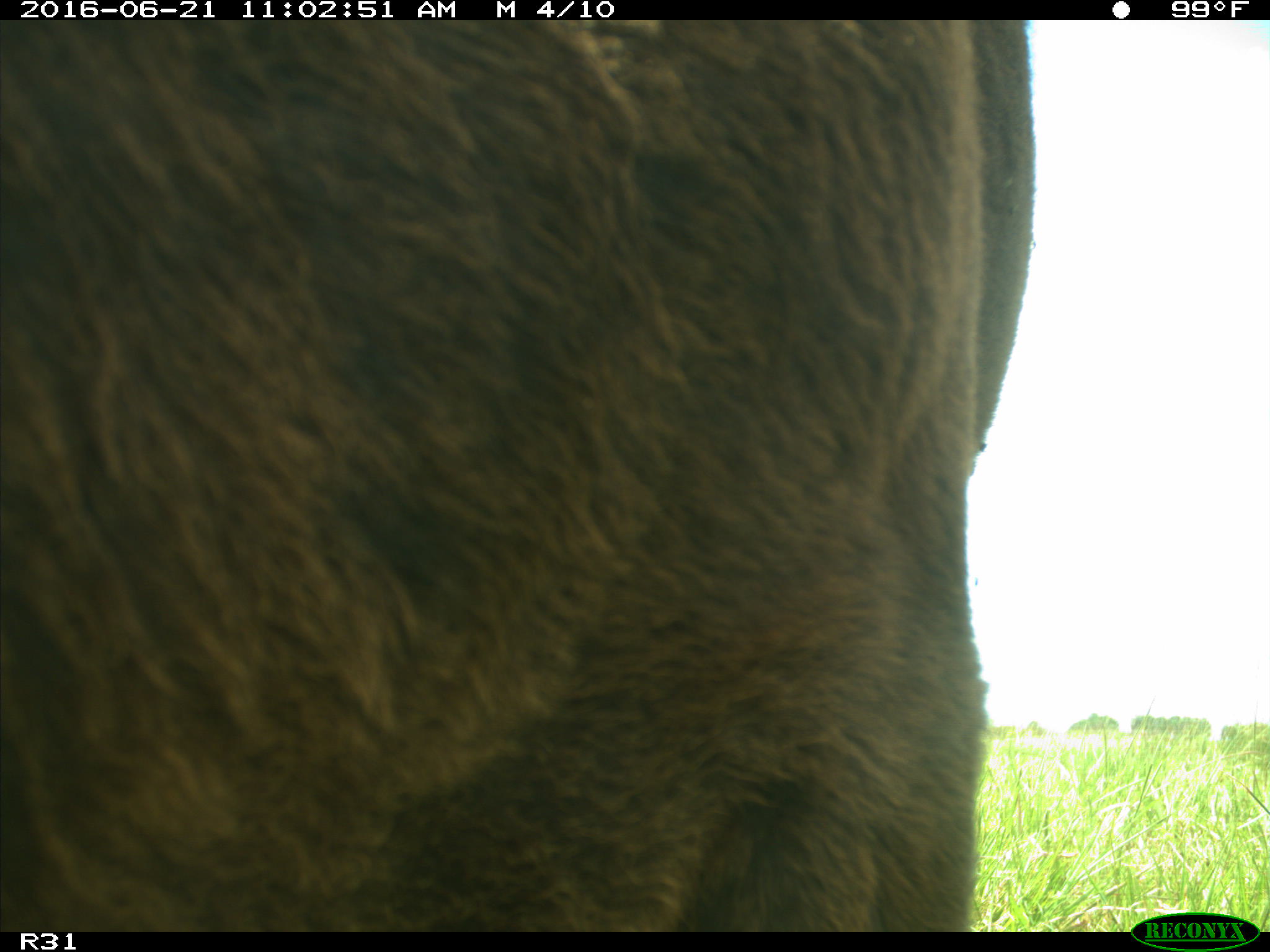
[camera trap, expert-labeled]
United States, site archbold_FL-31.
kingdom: Animalia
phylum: Chordata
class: Mammalia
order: Artiodactyla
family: Bovidae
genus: Bos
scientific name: Bos taurus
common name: domestic cow